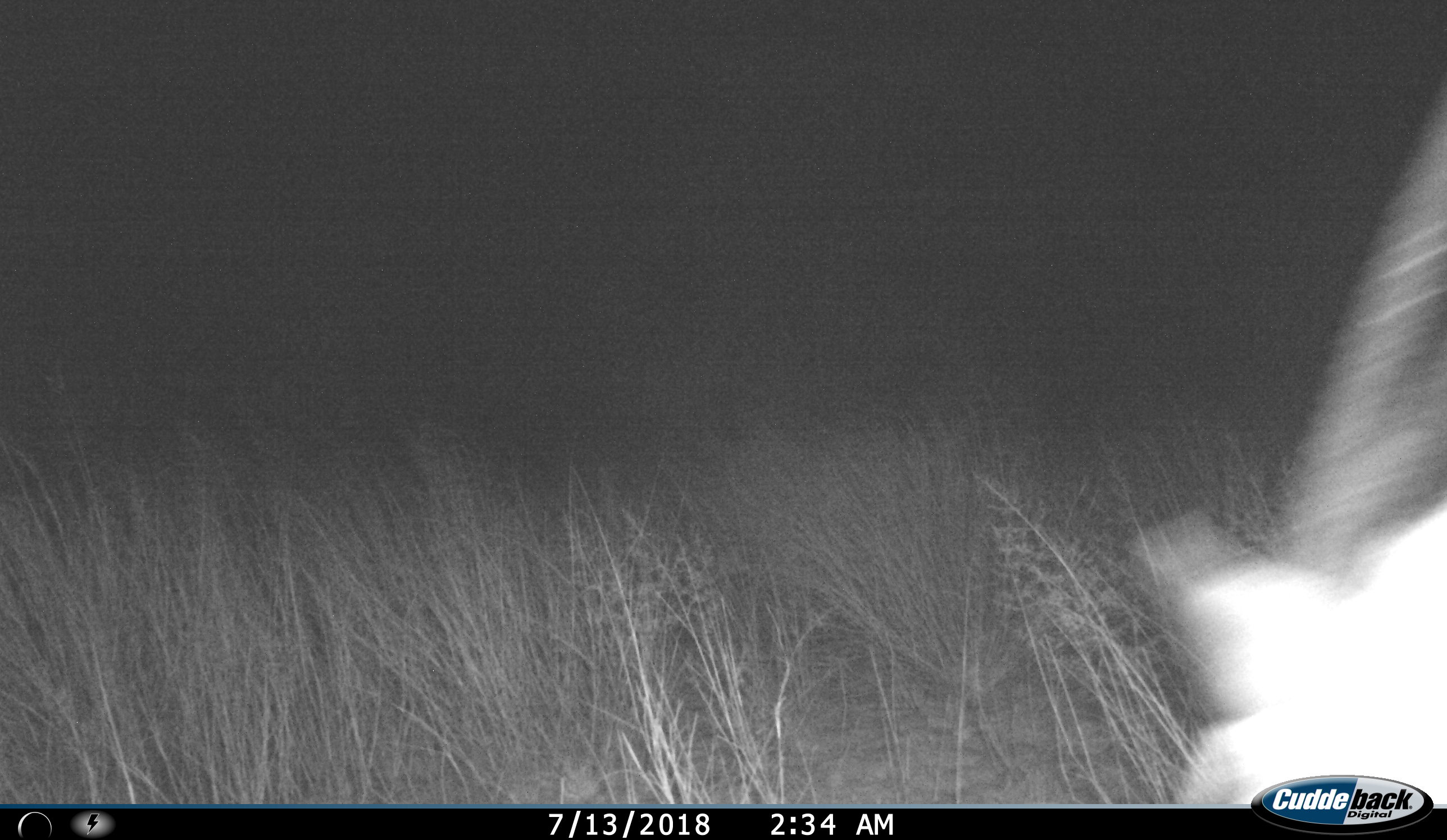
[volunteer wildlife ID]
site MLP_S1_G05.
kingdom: Animalia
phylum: Chordata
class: Mammalia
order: Artiodactyla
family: Bovidae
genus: Oryx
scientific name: Oryx gazella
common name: gemsbok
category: oryx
Oryx (gemsbok) (Oryx gazella), count 1. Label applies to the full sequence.